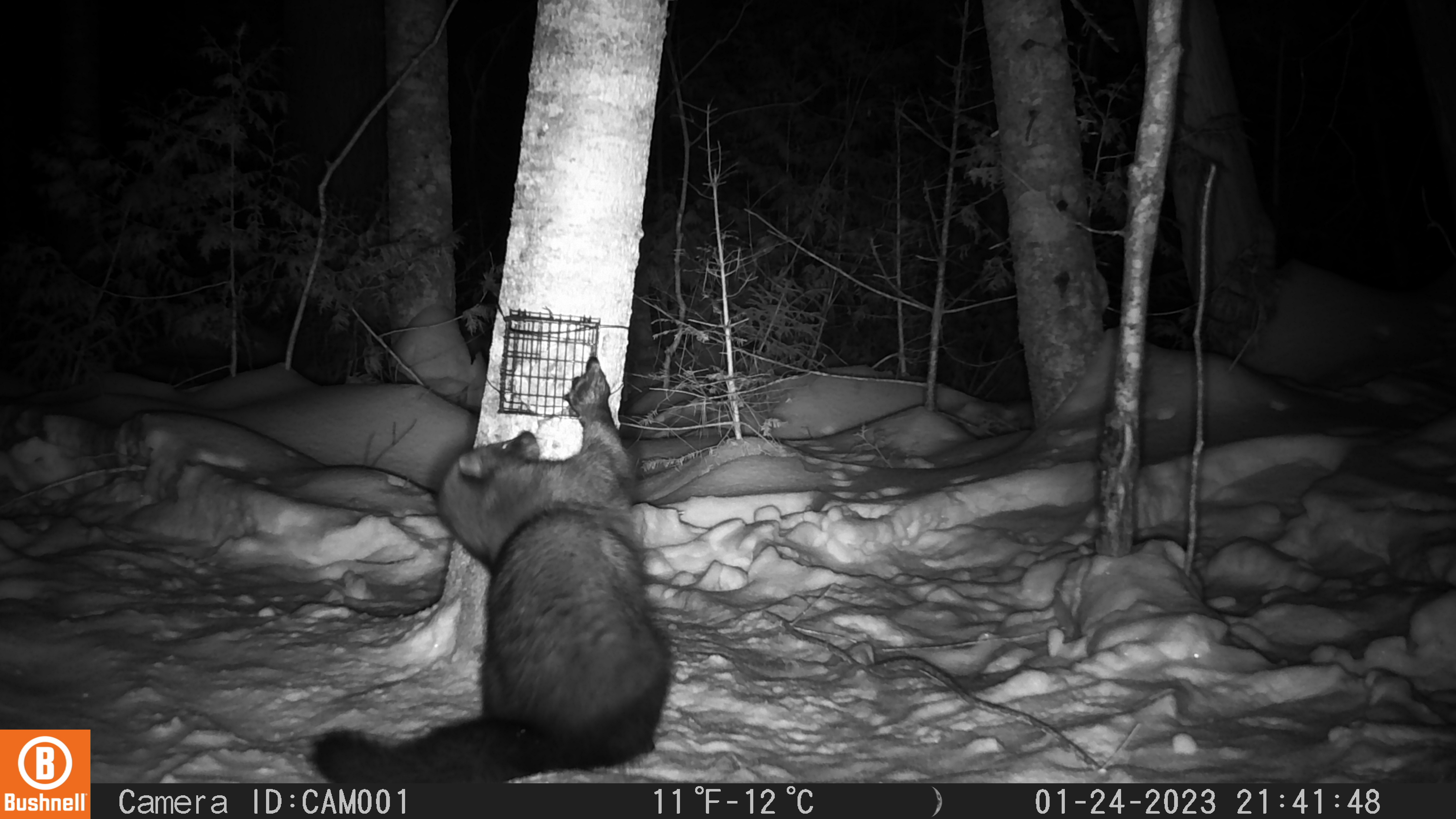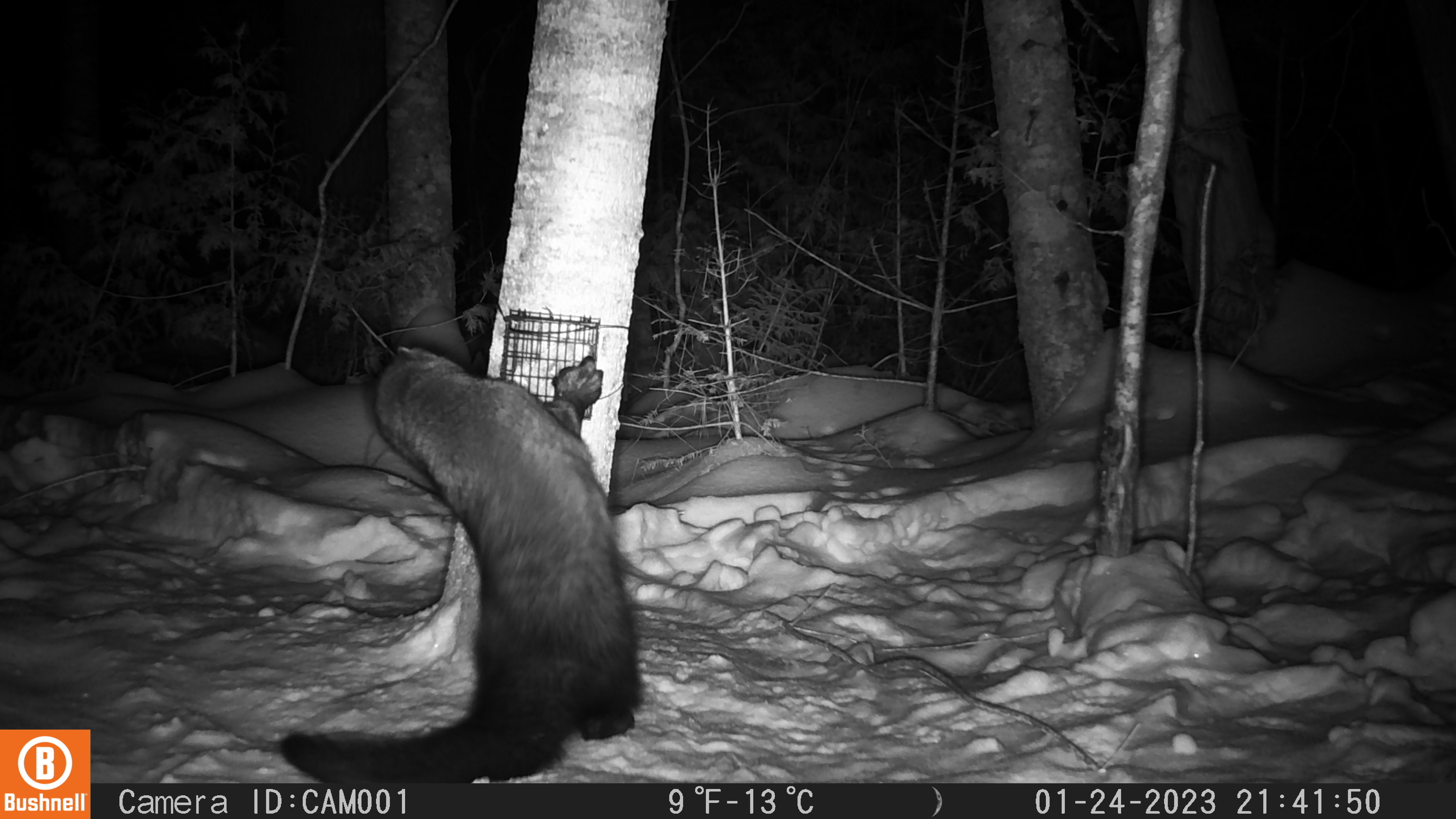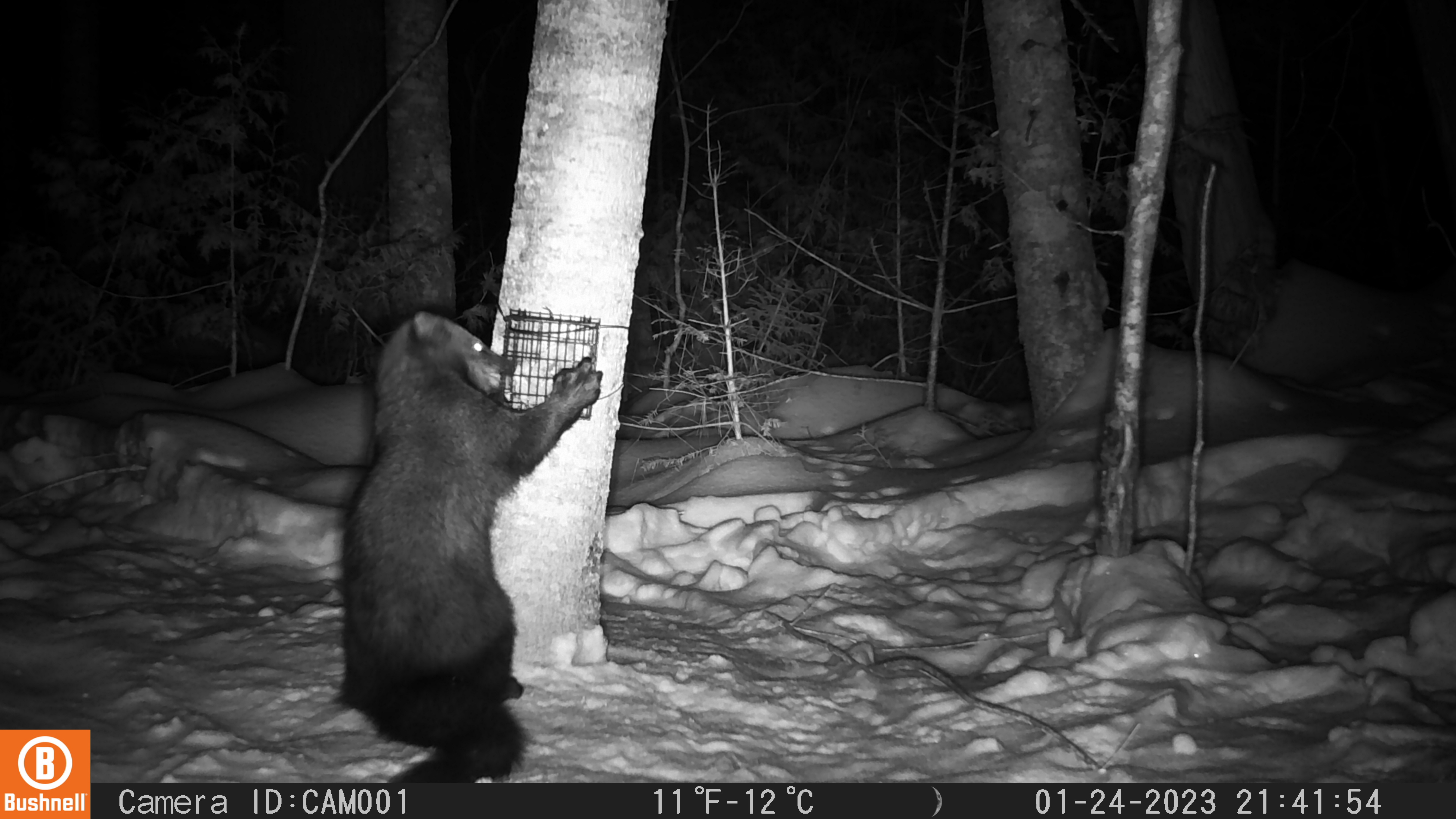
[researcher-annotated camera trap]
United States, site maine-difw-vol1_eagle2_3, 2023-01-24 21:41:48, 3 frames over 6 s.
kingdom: Animalia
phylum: Chordata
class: Mammalia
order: Carnivora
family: Mustelidae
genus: Pekania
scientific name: Pekania pennanti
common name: fisher